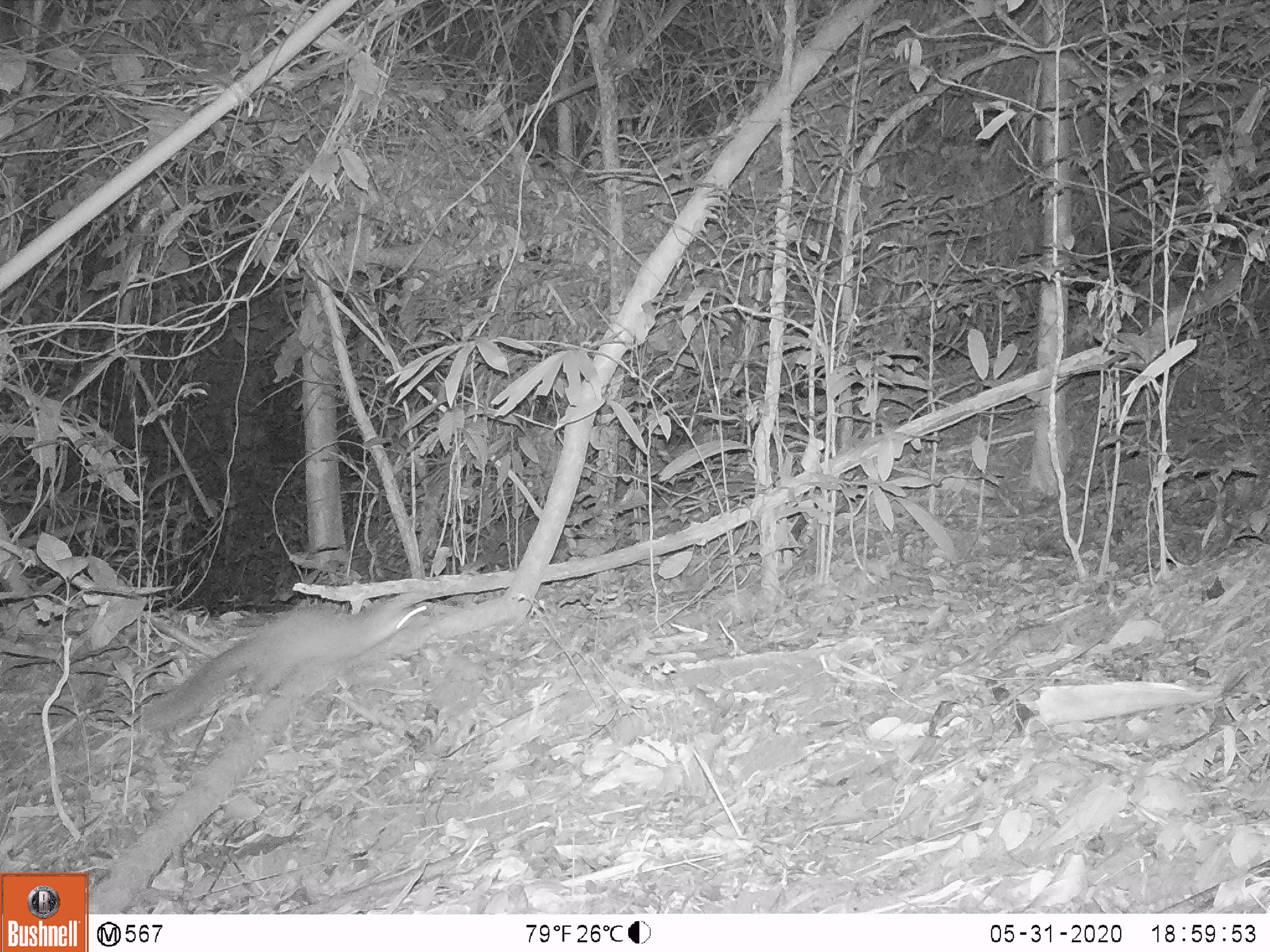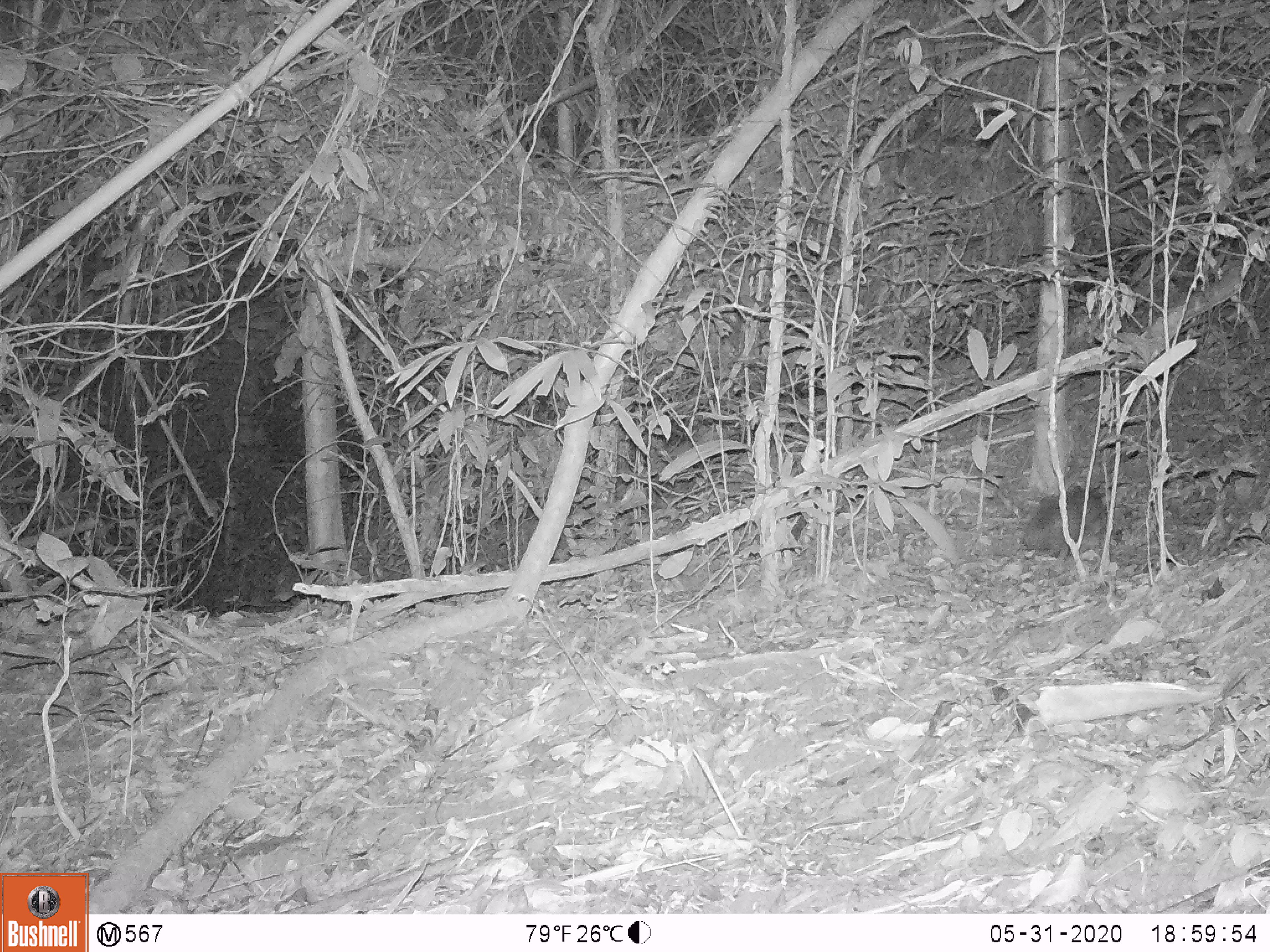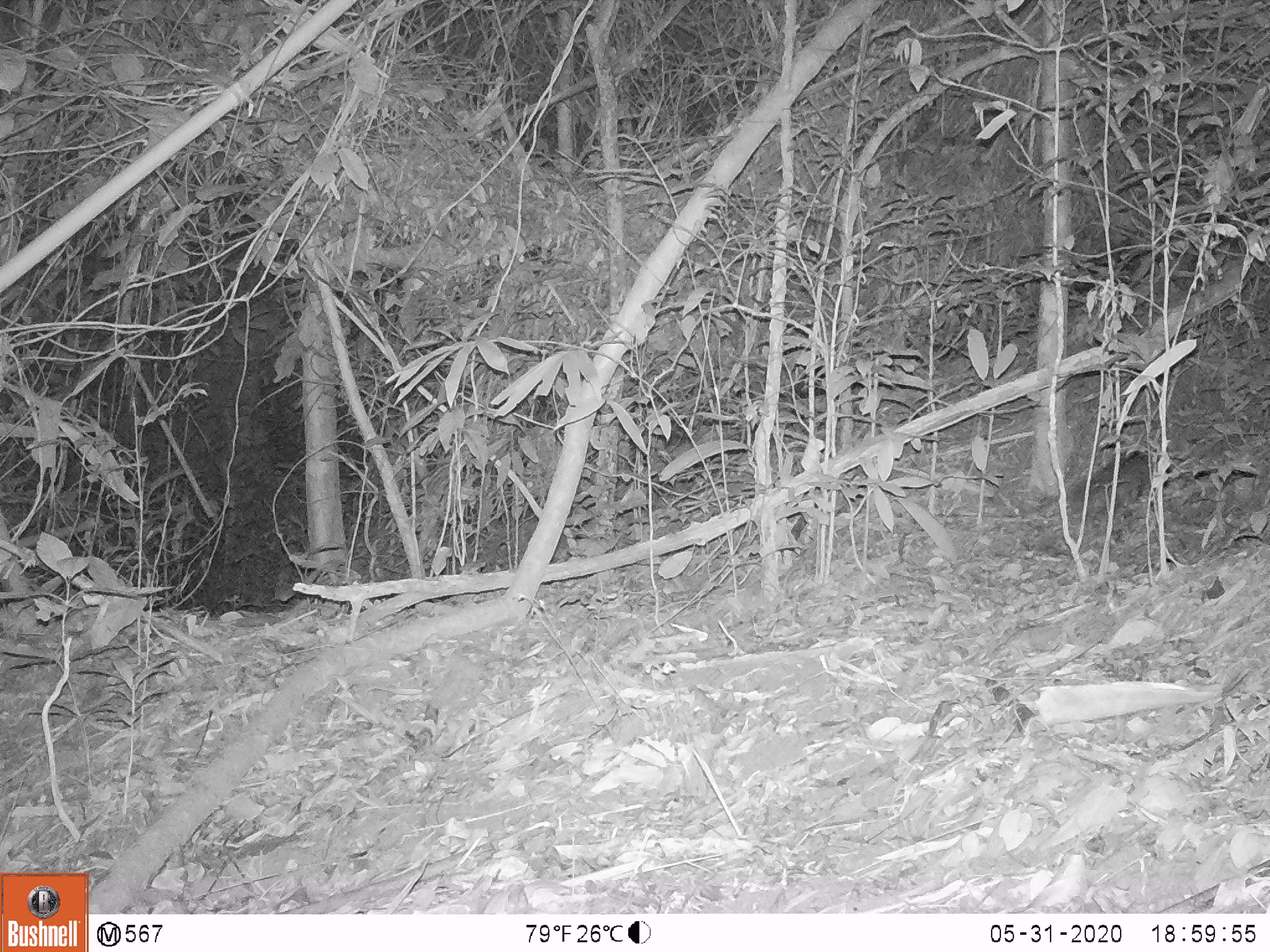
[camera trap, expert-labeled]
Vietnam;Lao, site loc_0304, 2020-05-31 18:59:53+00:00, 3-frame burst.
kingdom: Animalia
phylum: Chordata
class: Mammalia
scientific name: Mammalia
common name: mammal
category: unidentified small mammal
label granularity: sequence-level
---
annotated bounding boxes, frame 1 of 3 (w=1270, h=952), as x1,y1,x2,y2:
unidentified small mammal: 139,597,434,735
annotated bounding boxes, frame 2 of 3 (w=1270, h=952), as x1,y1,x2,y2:
unidentified small mammal: 1021,485,1108,567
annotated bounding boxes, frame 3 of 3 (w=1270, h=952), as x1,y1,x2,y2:
unidentified small mammal: 1069,449,1150,530